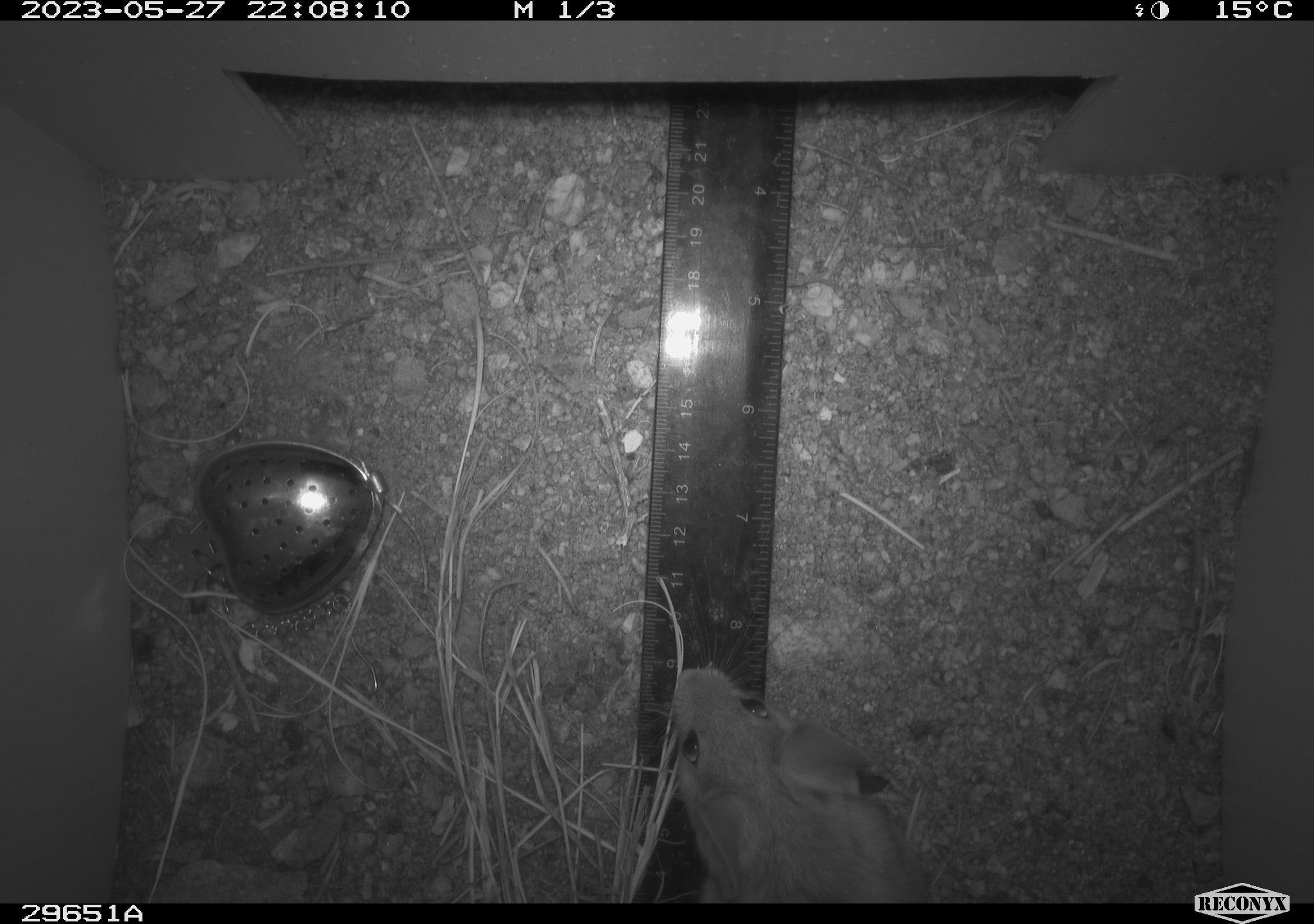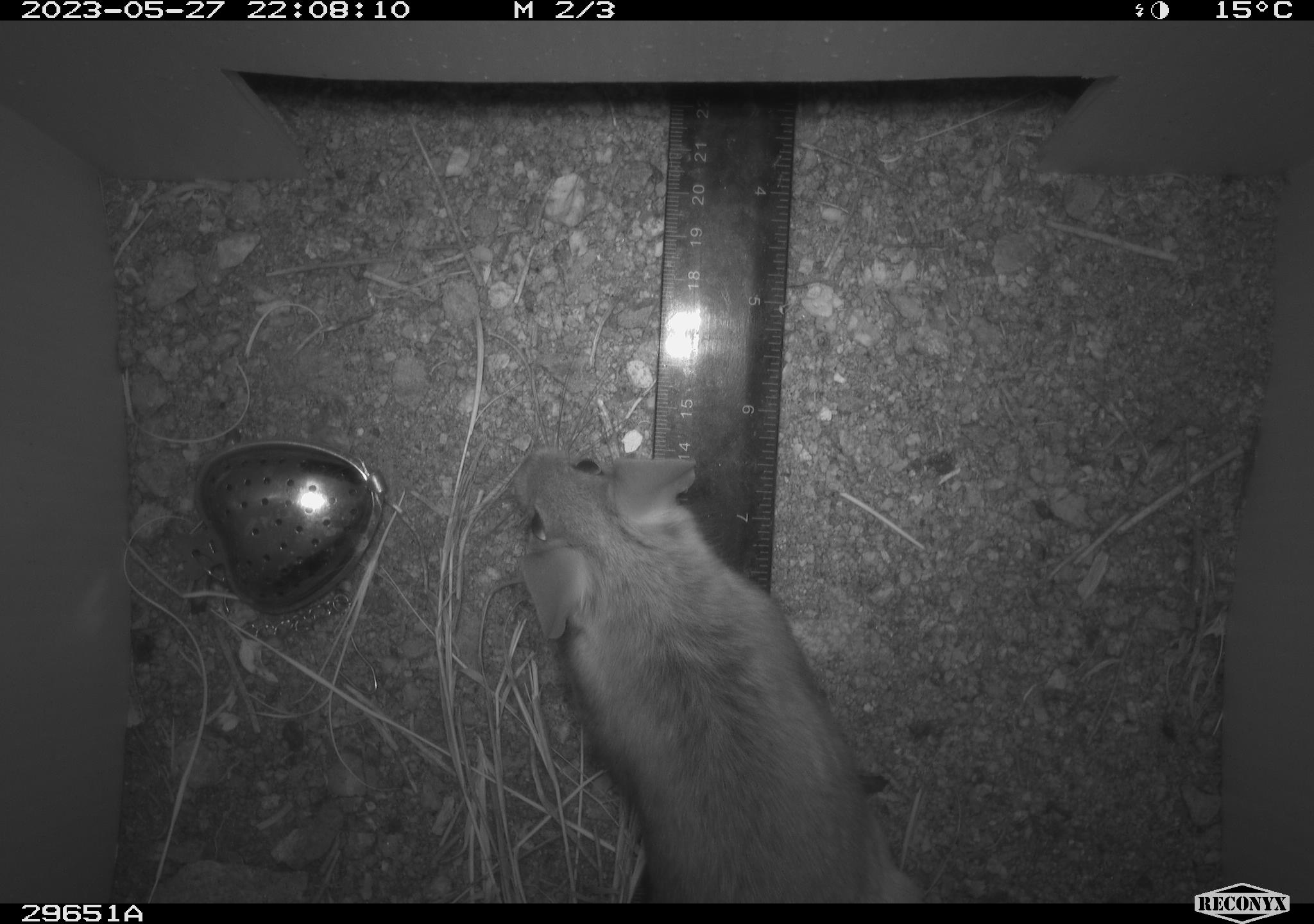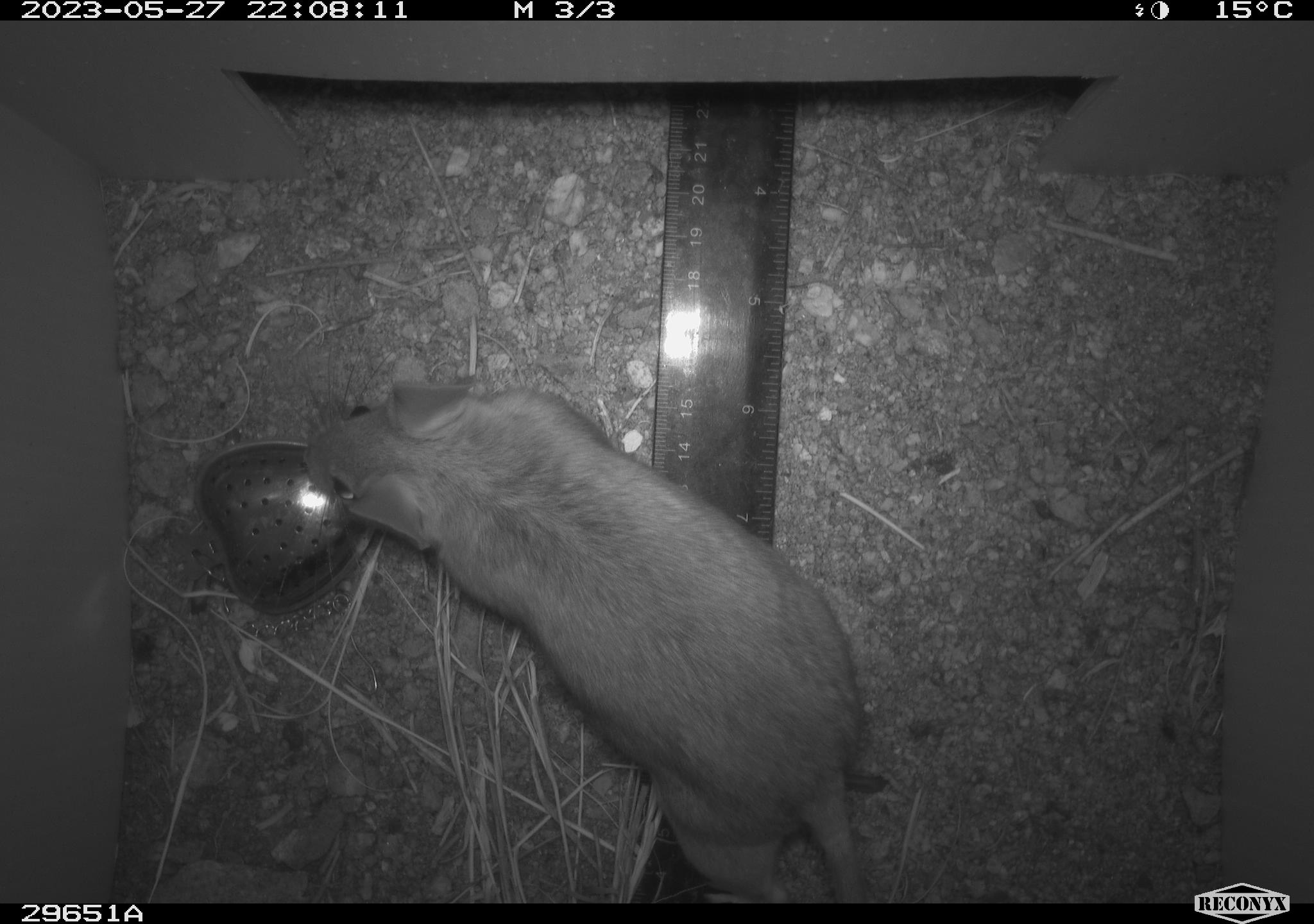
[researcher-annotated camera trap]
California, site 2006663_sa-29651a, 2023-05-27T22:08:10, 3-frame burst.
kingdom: Animalia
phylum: Chordata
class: Mammalia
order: Rodentia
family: Cricetidae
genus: Neotoma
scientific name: Neotoma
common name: pack rat or woodrat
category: neotoma species